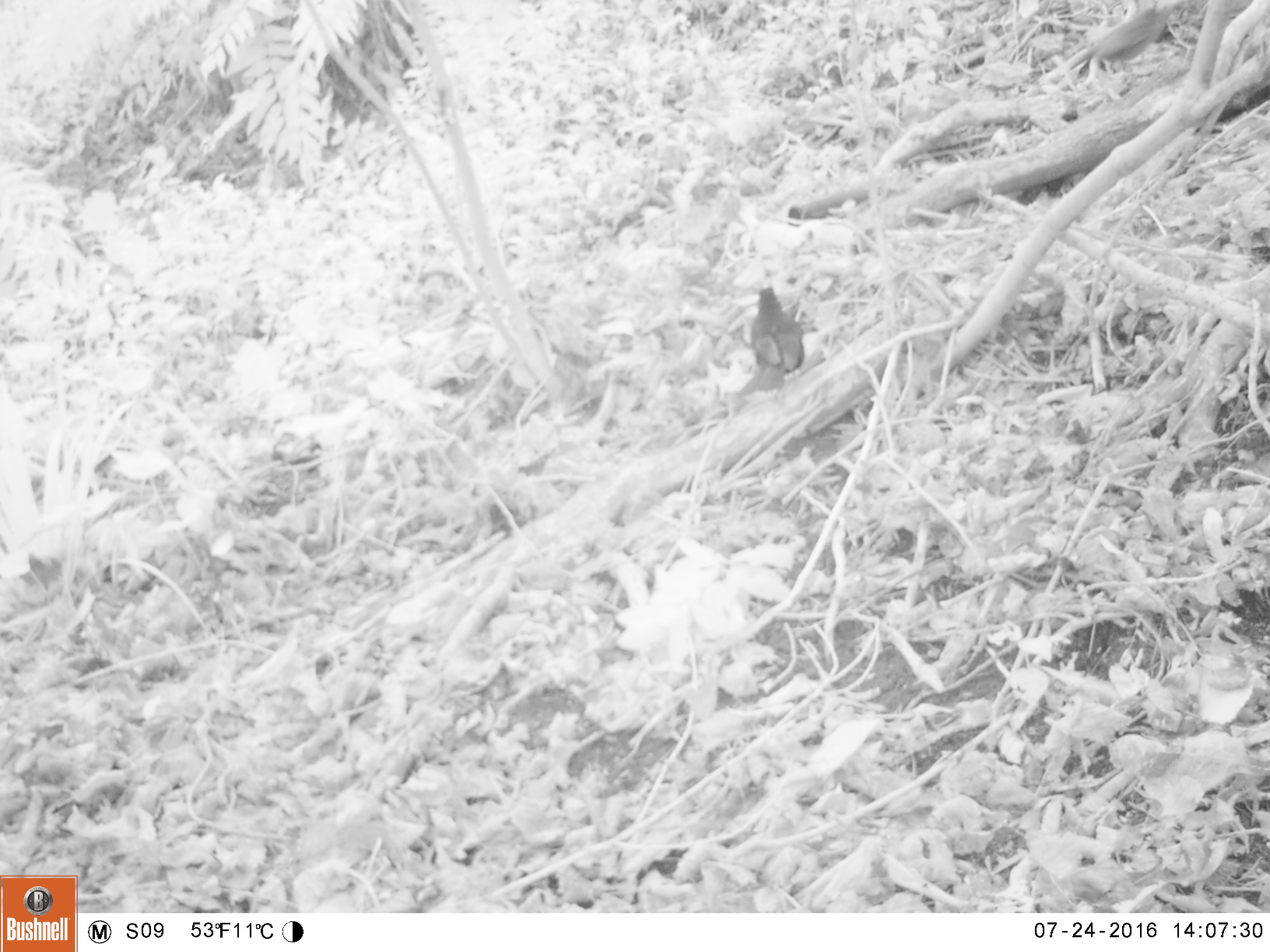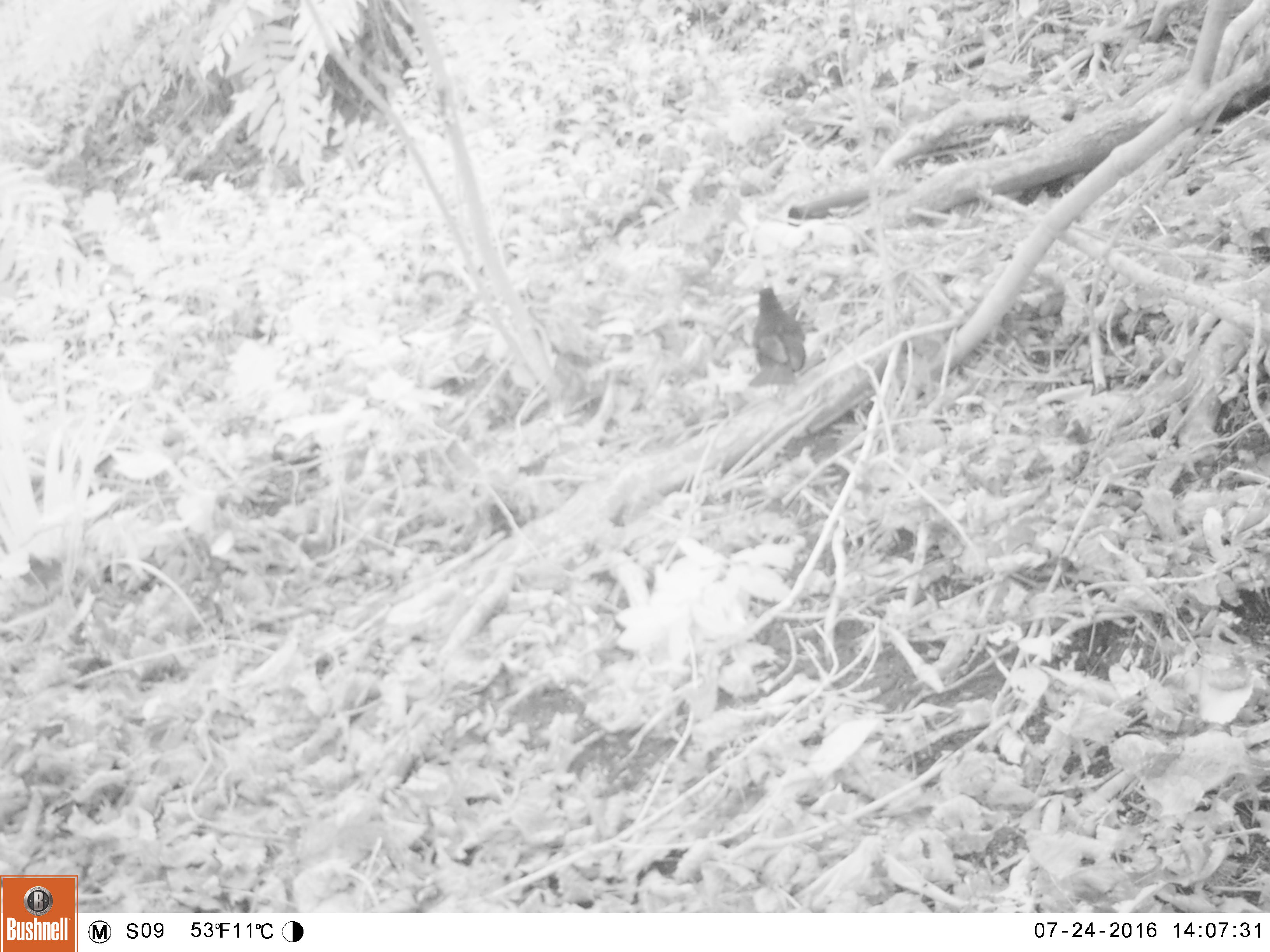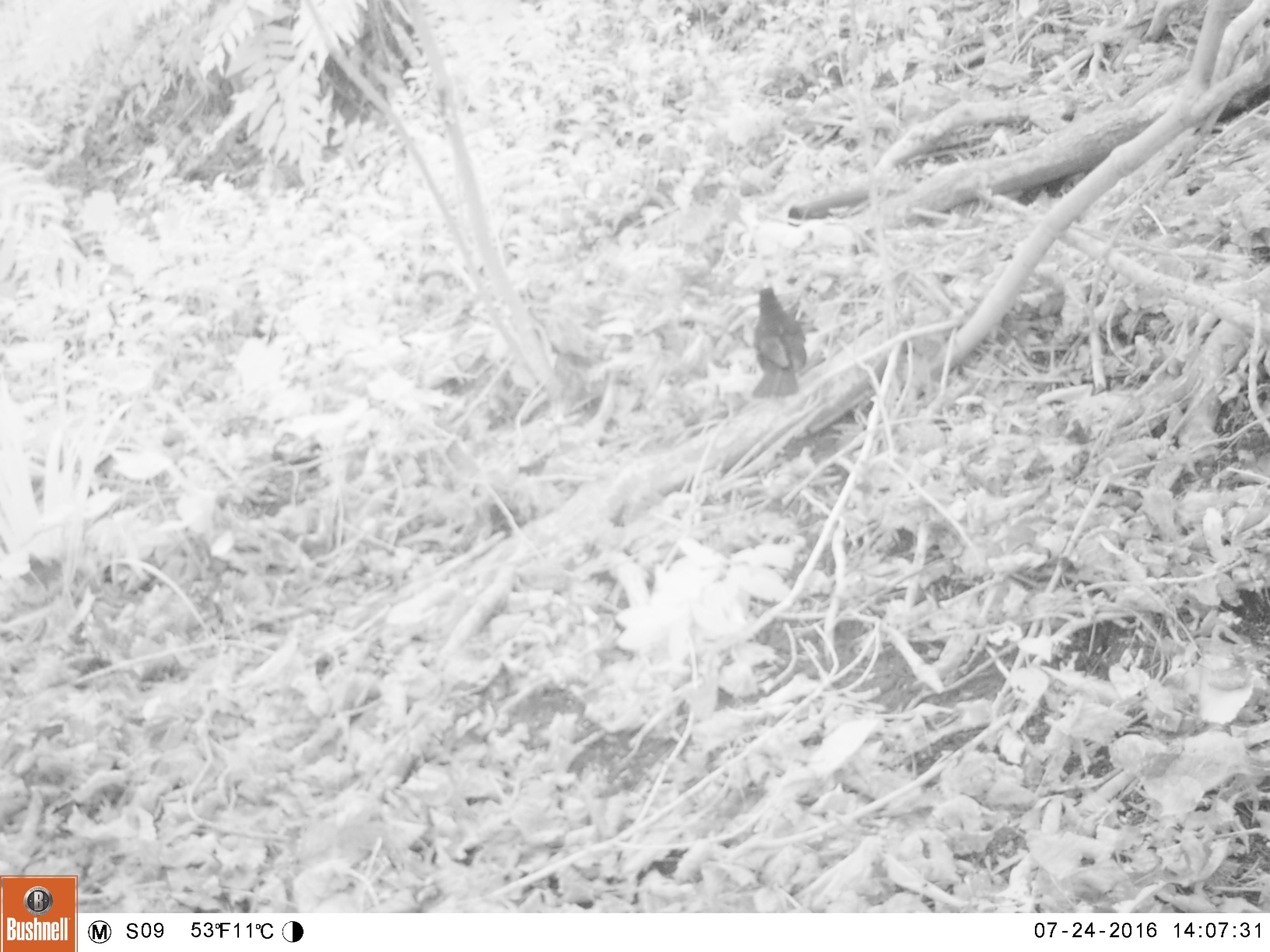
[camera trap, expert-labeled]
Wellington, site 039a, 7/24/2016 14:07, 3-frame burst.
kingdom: Animalia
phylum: Chordata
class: Aves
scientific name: Aves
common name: bird